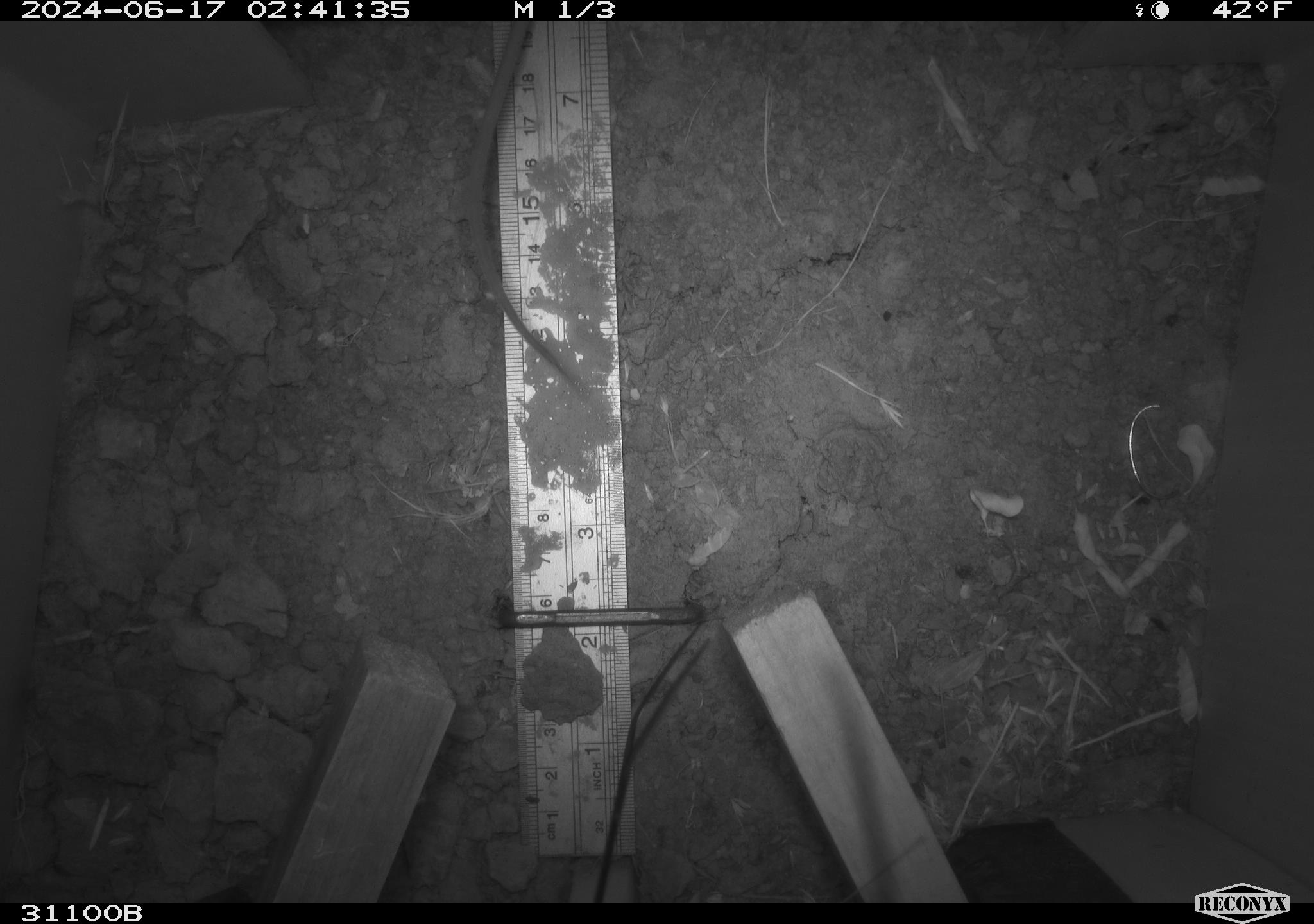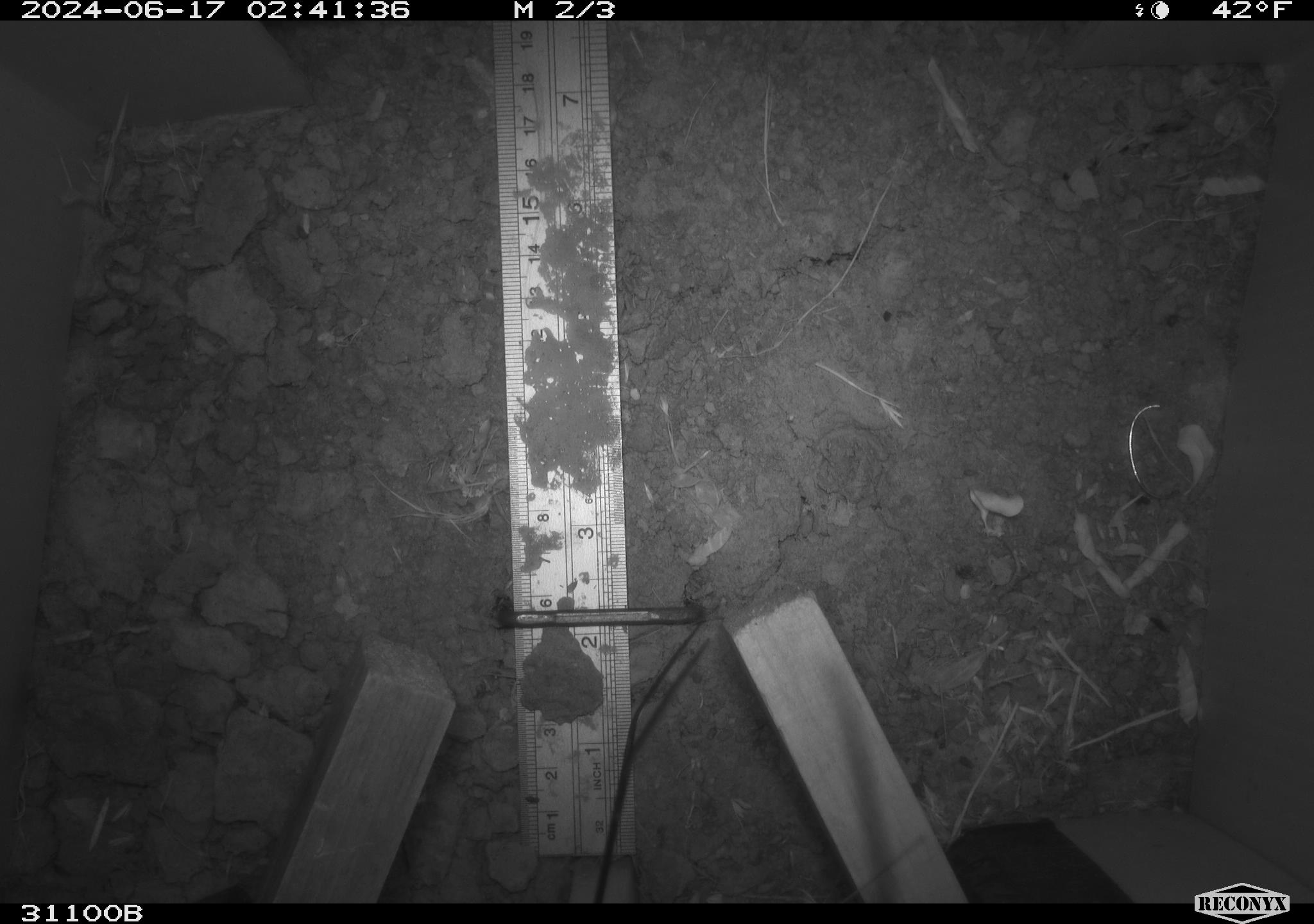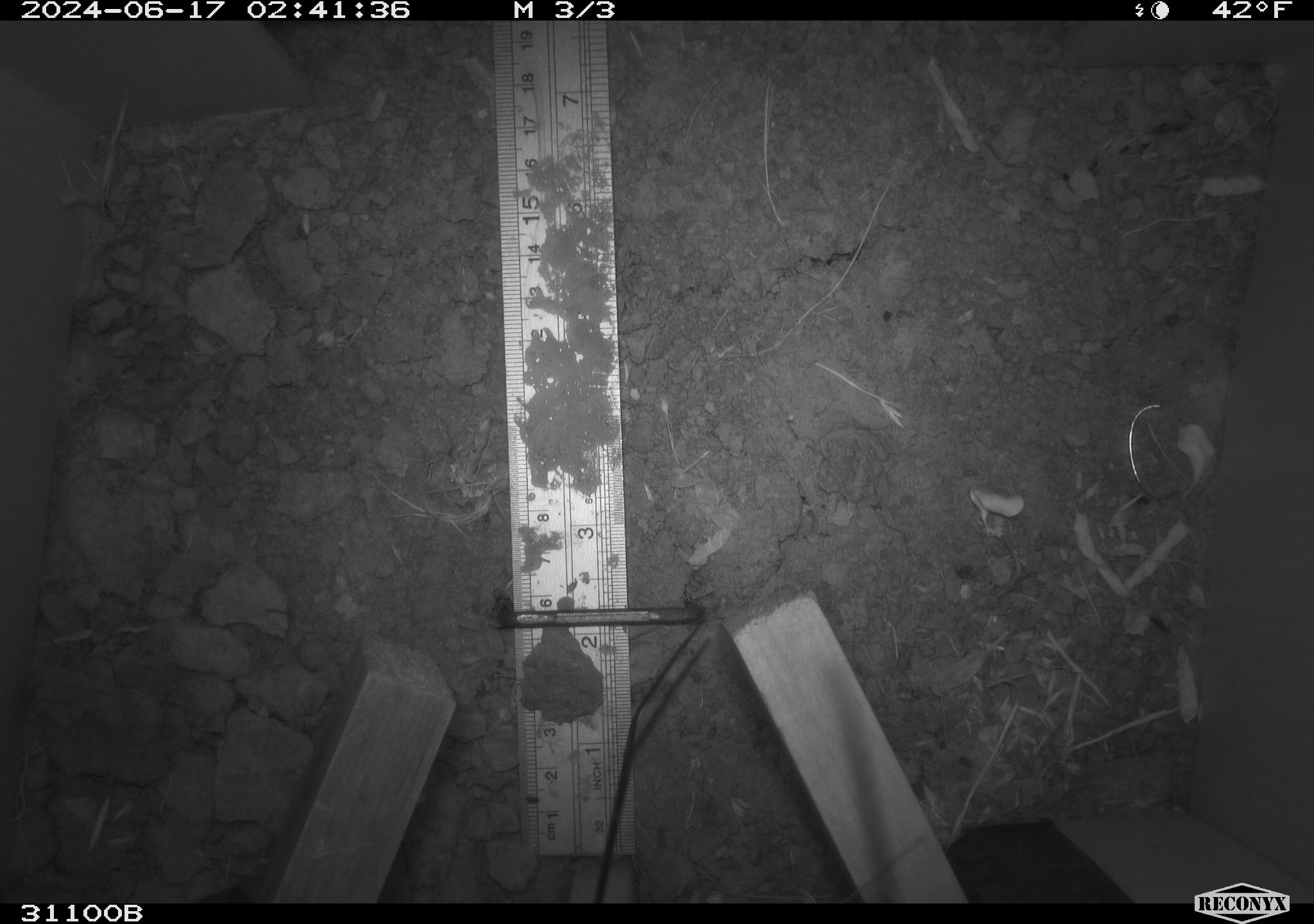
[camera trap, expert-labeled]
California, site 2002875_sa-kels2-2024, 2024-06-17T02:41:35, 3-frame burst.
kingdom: Animalia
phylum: Chordata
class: Mammalia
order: Rodentia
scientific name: Rodentia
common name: rodent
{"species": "rodent (Rodentia)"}